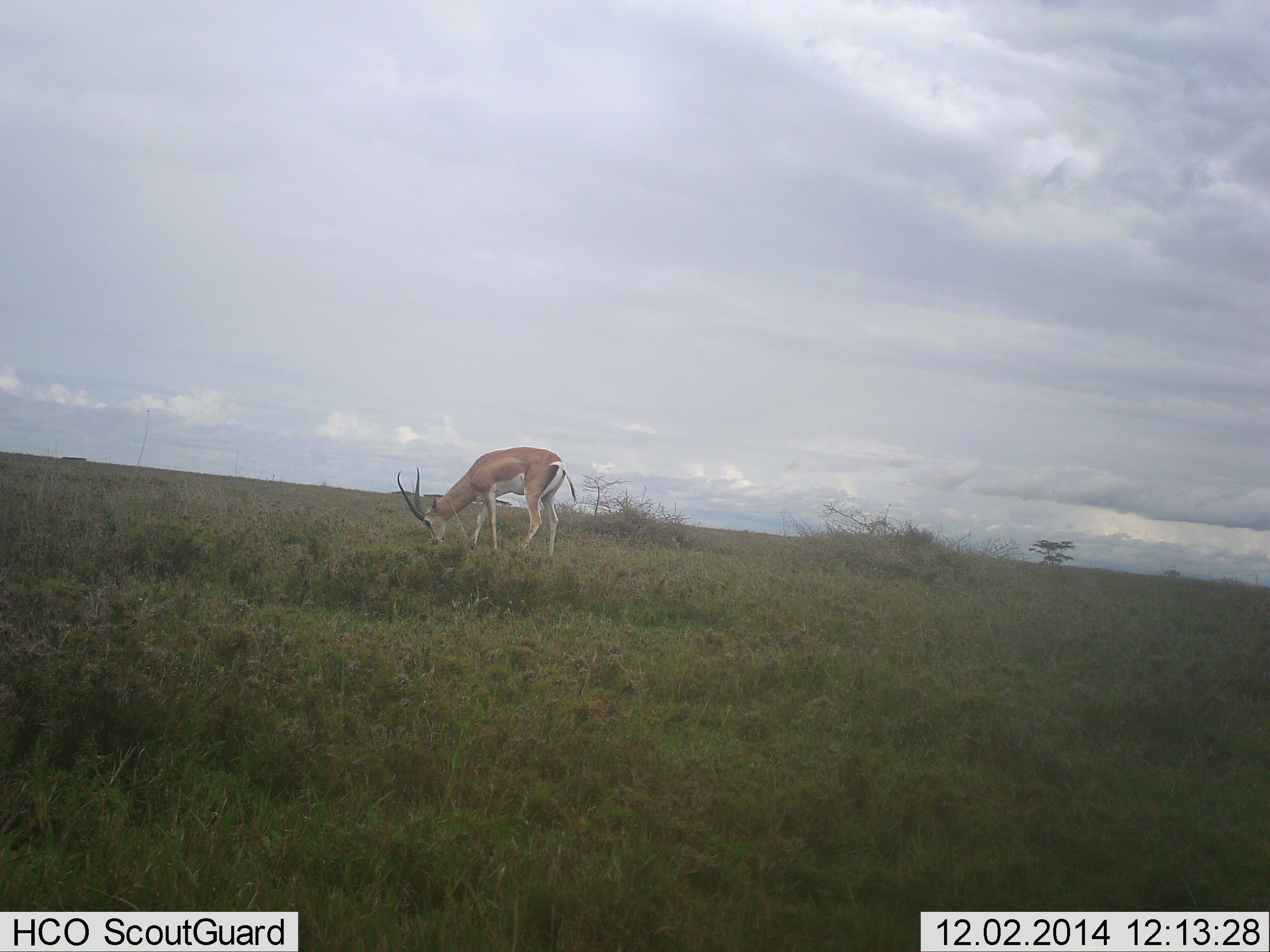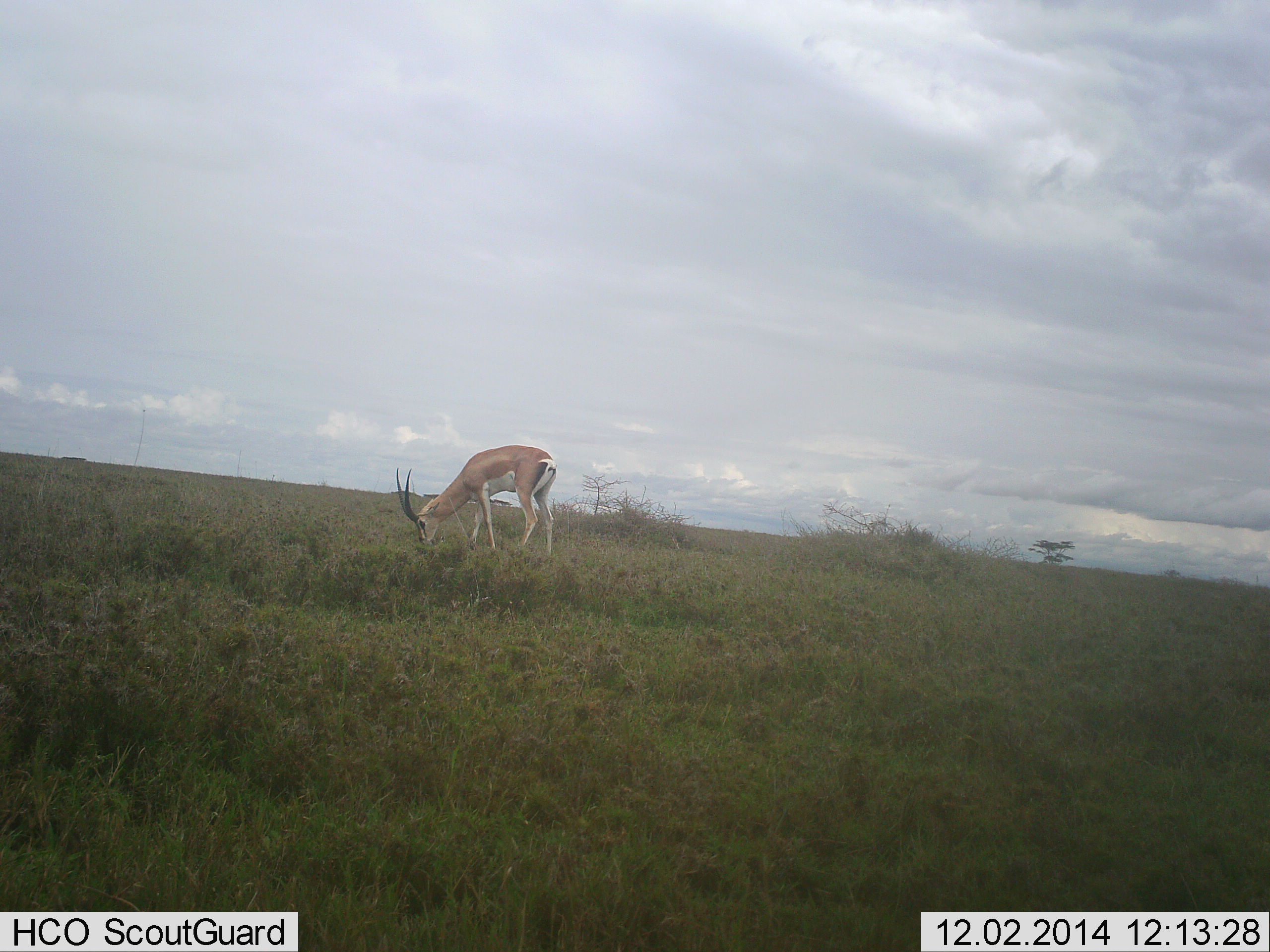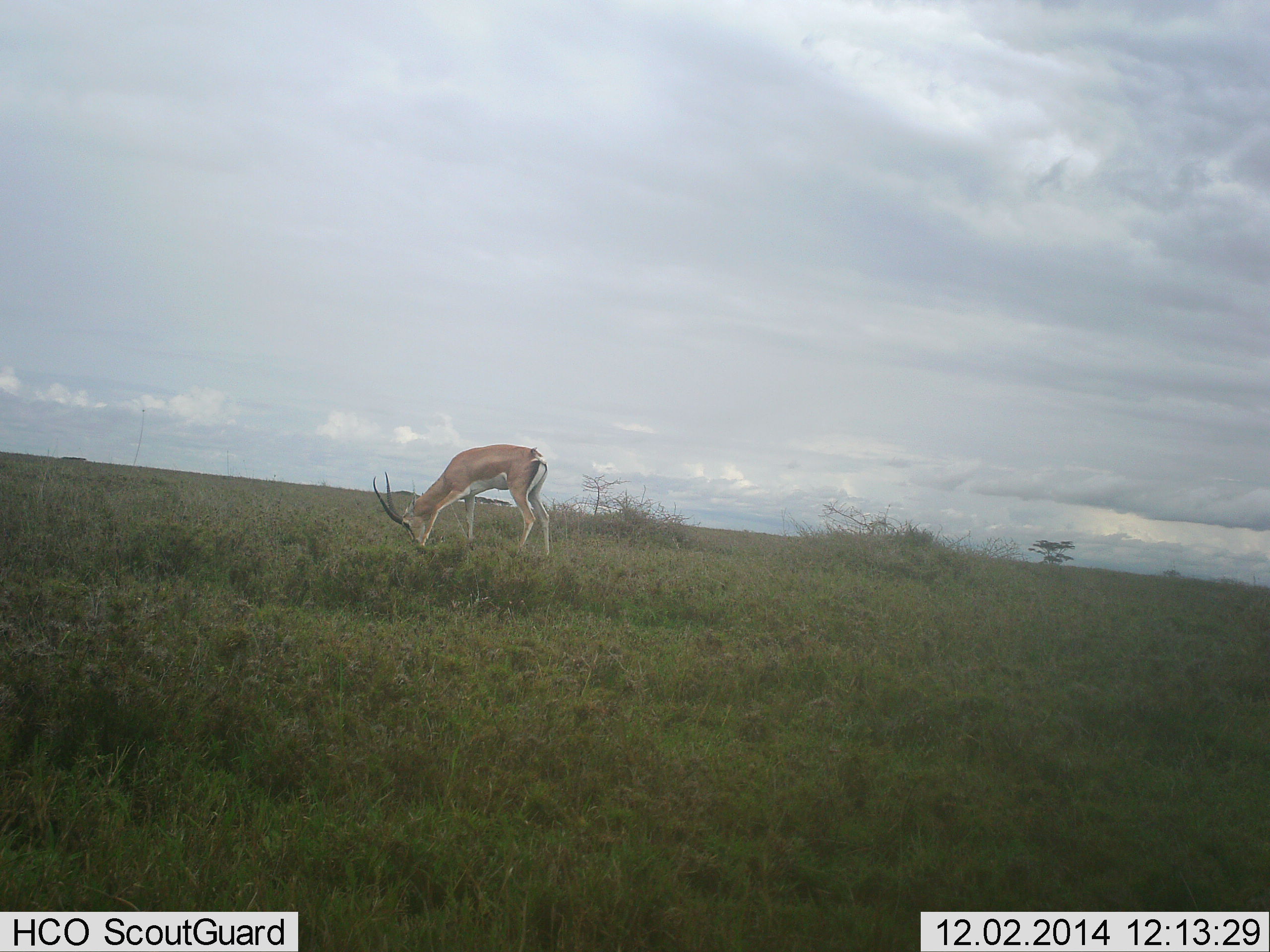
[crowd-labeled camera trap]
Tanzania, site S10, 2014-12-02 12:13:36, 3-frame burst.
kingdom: Animalia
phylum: Chordata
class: Mammalia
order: Artiodactyla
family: Bovidae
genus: Nanger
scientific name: Nanger granti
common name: grant's gazelle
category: gazellegrants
Gazellegrants (grant's gazelle) (Nanger granti), count 1. Behavior (volunteer vote fractions): standing 20%, resting 0%, moving 10%, interacting 0%. Young present (vote fraction): 0%. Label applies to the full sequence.